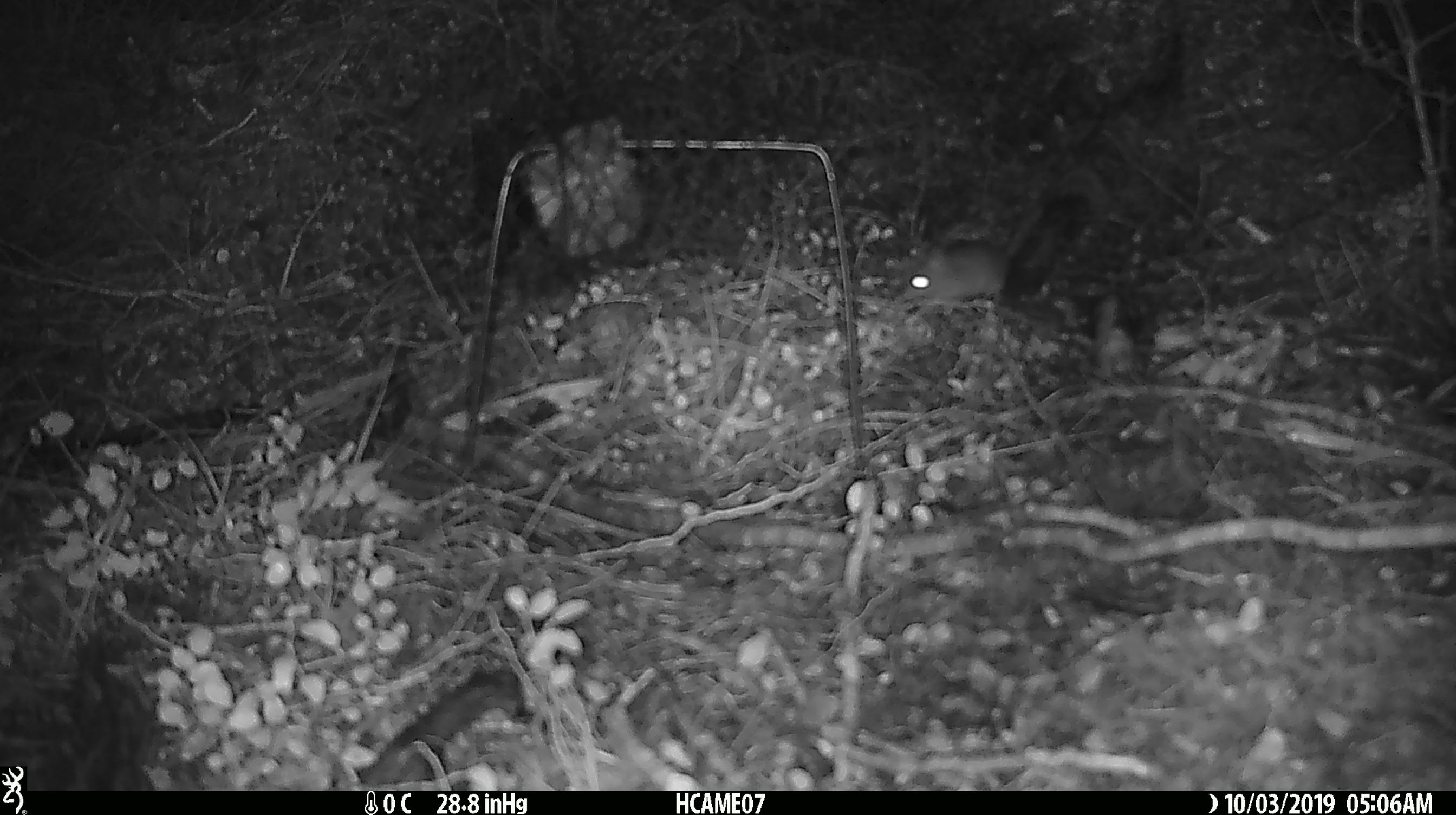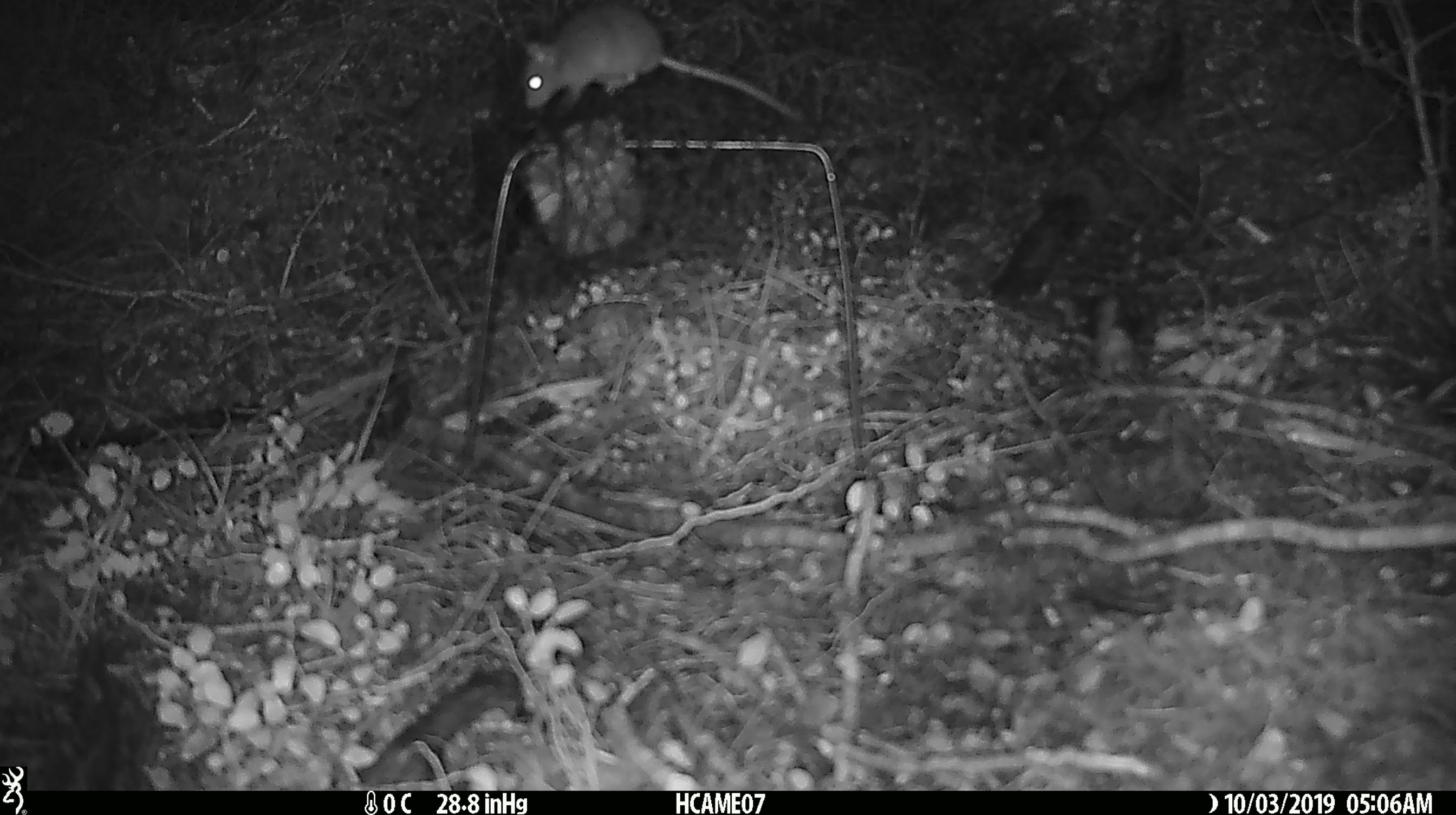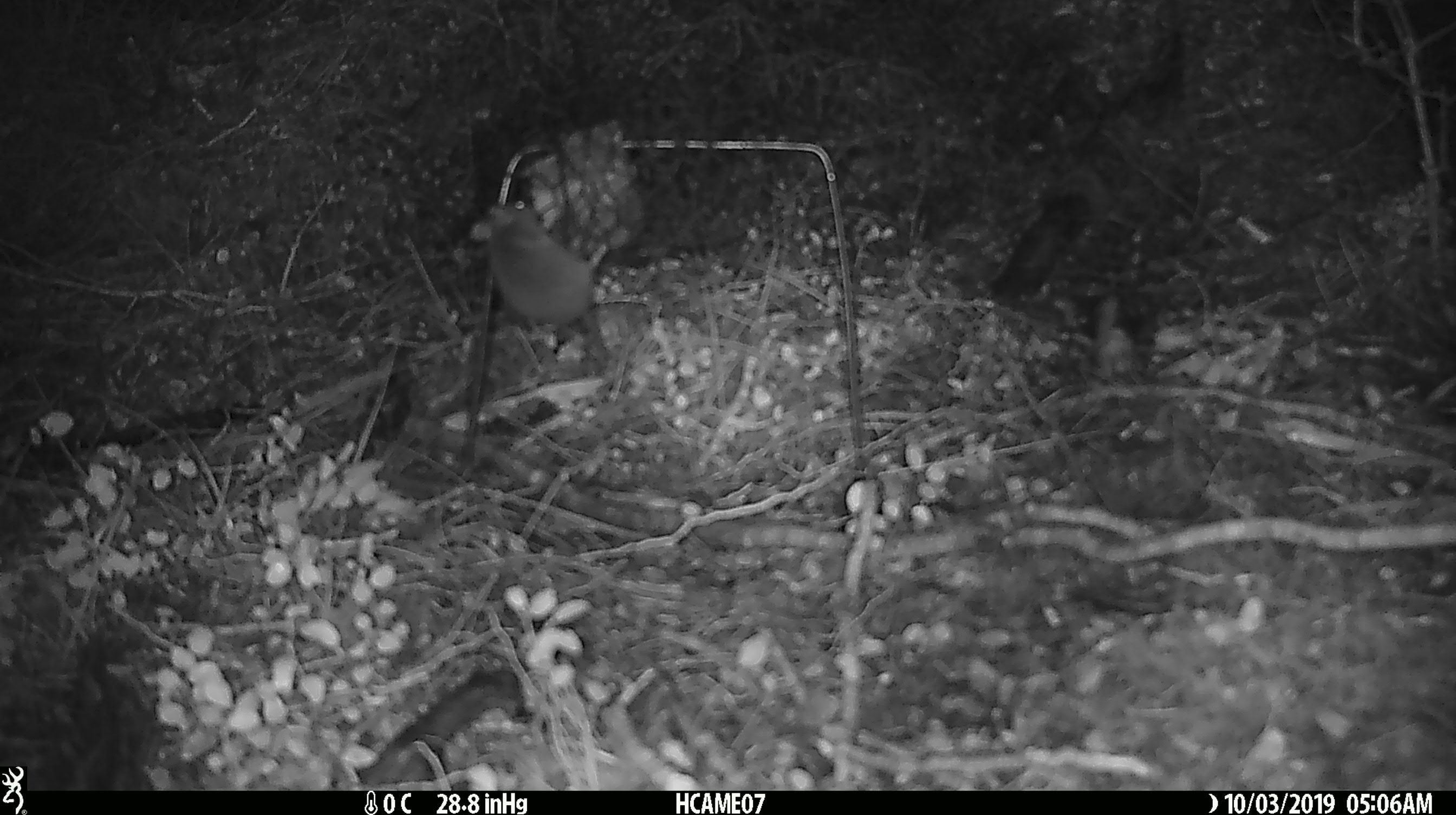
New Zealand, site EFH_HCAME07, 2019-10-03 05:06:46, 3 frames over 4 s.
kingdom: Animalia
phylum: Chordata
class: Mammalia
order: Rodentia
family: Muridae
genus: Mus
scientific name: Mus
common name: mouse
Mouse (Mus).